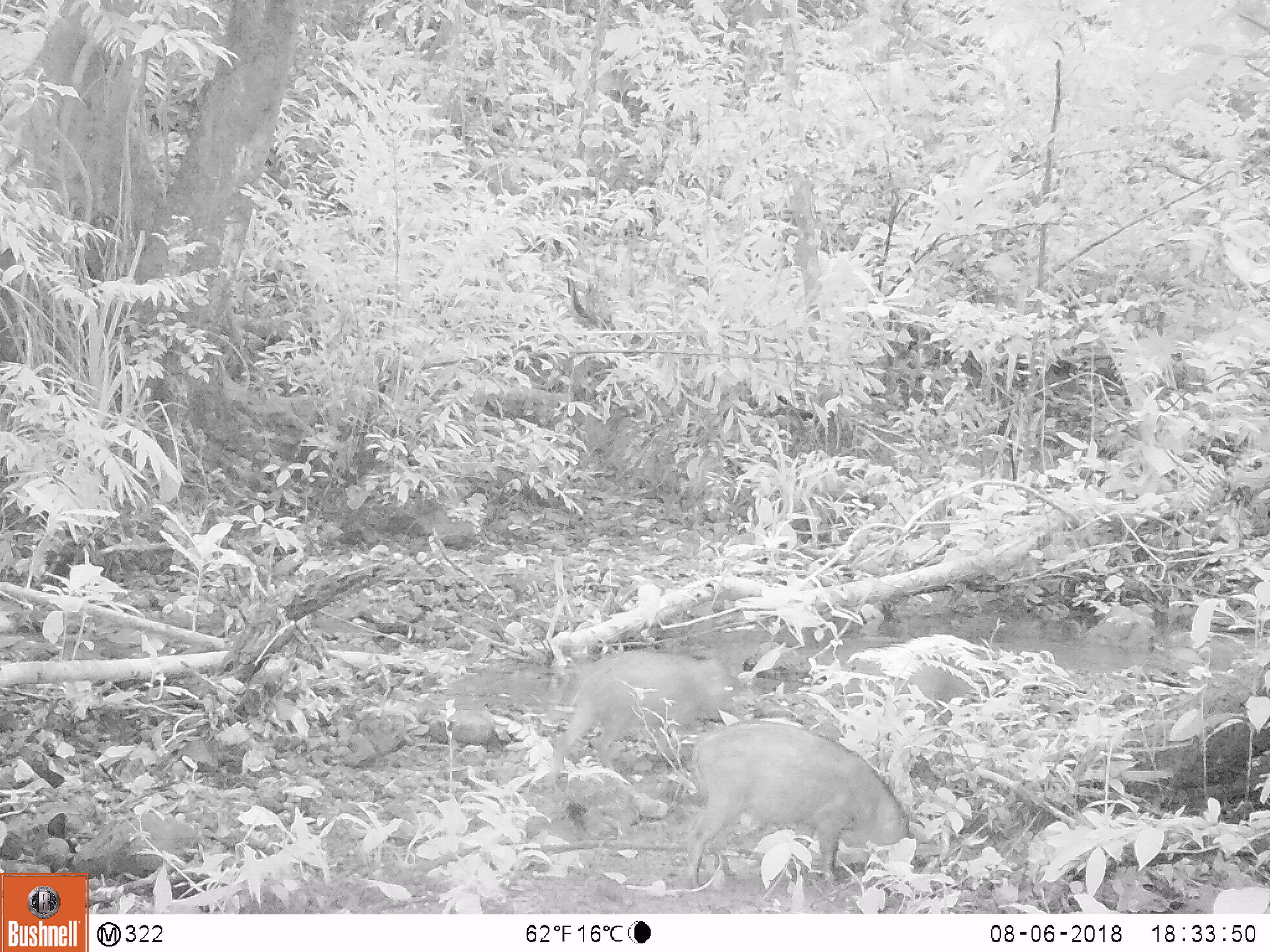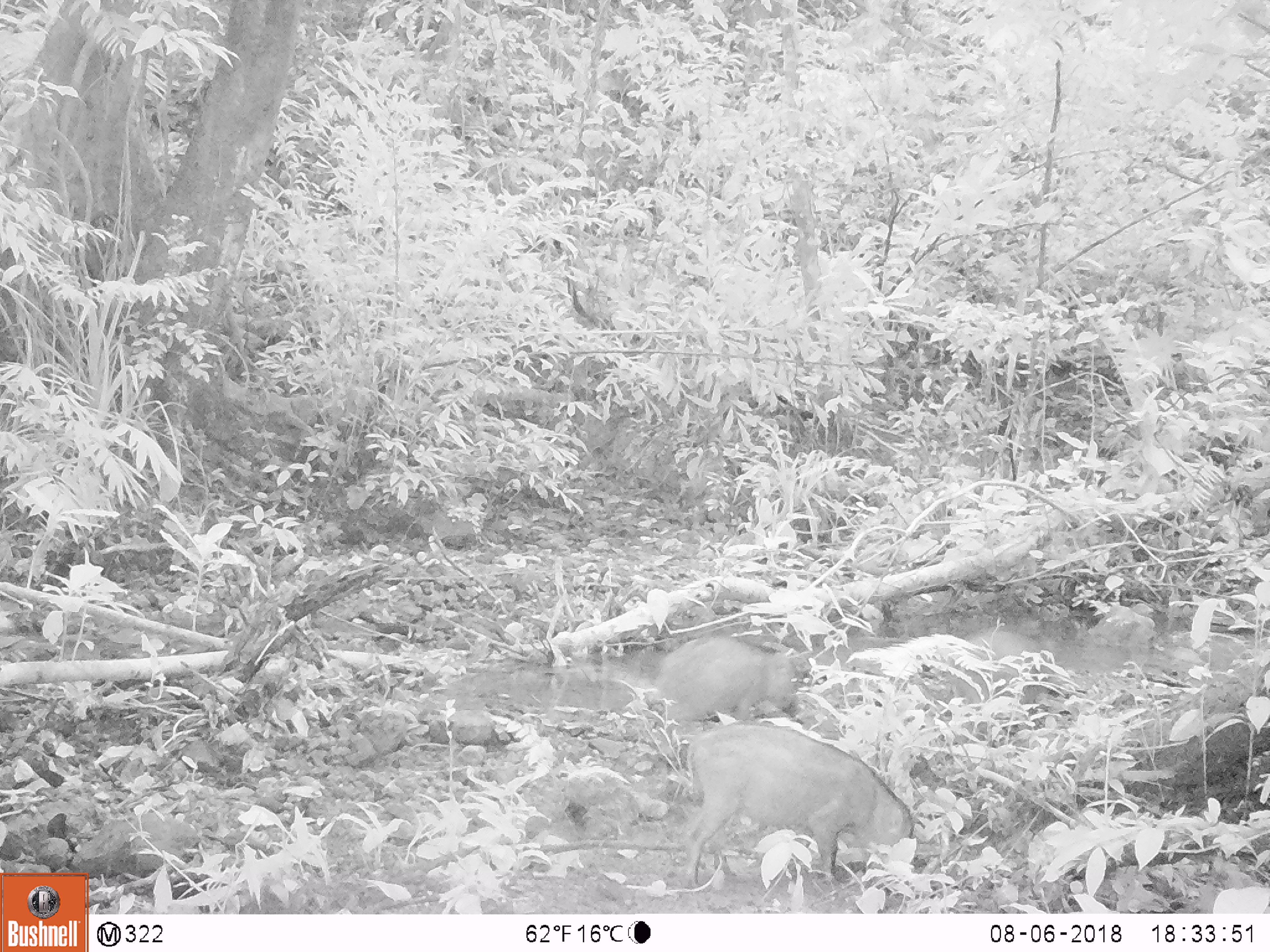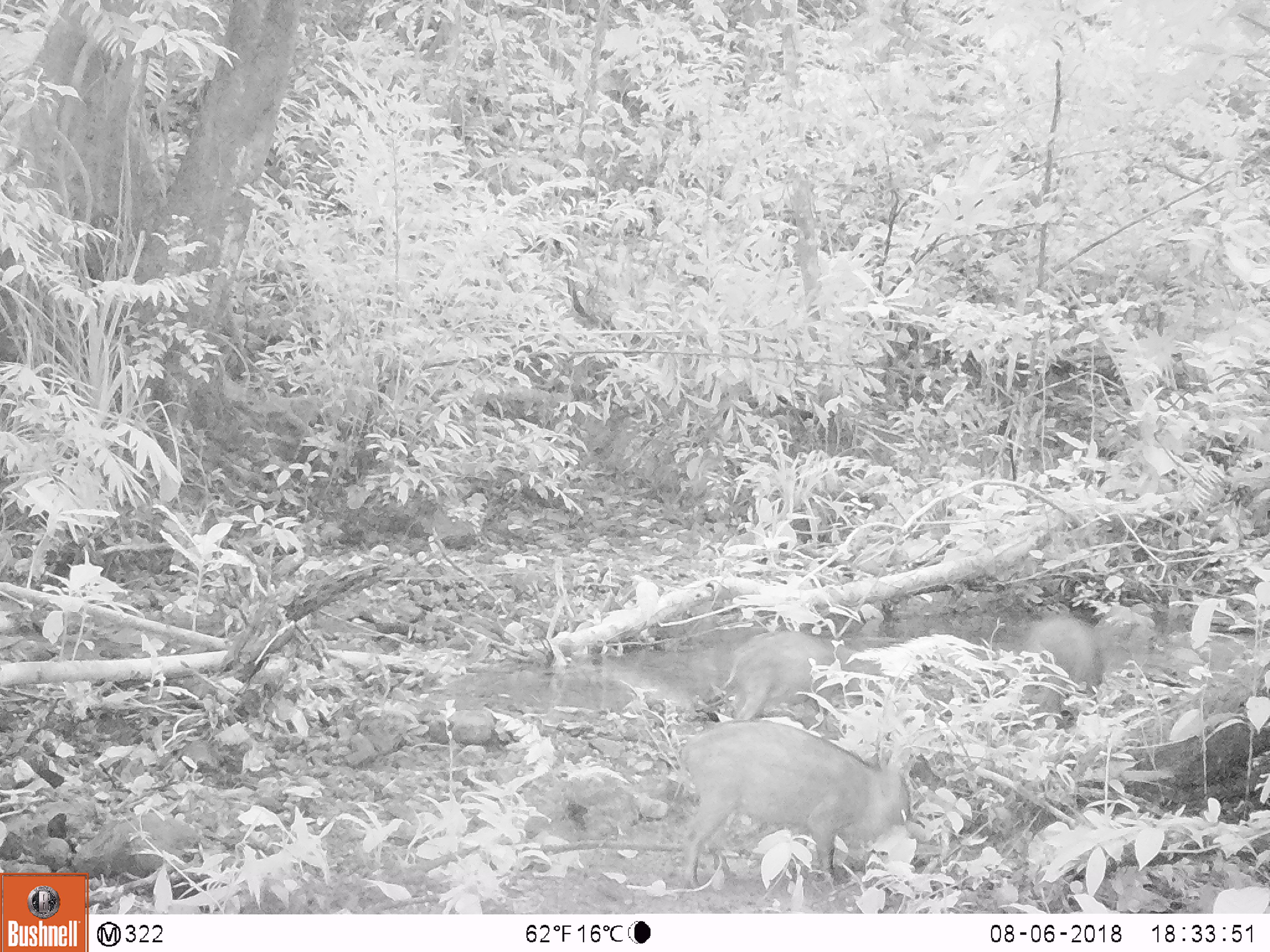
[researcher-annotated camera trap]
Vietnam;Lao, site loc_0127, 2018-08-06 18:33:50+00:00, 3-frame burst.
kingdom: Animalia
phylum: Chordata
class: Mammalia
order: Artiodactyla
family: Suidae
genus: Sus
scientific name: Sus scrofa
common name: eurasian wild pig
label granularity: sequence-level